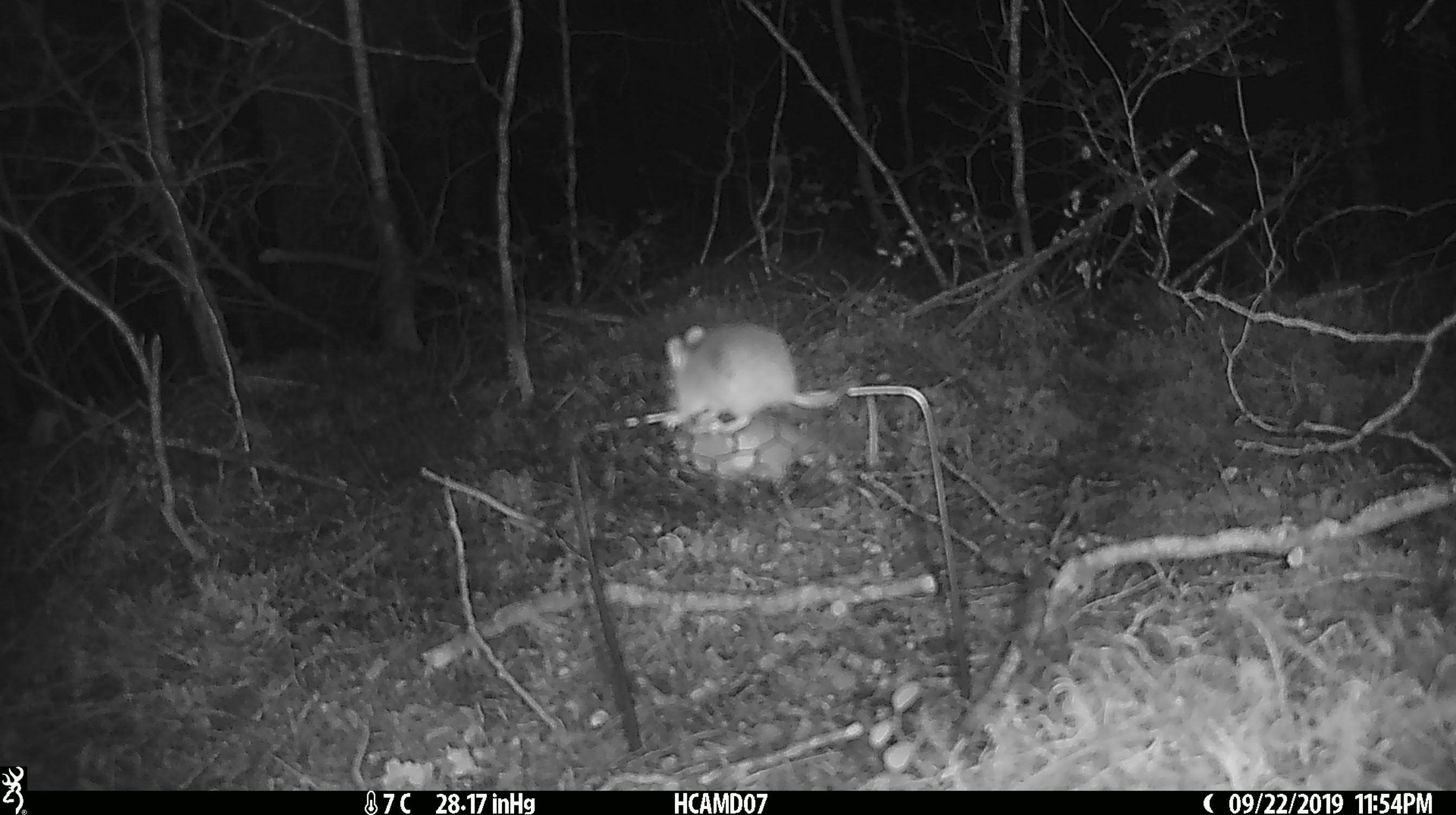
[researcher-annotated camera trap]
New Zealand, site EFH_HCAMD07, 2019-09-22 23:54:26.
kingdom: Animalia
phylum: Chordata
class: Mammalia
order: Rodentia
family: Muridae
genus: Mus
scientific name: Mus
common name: mouse